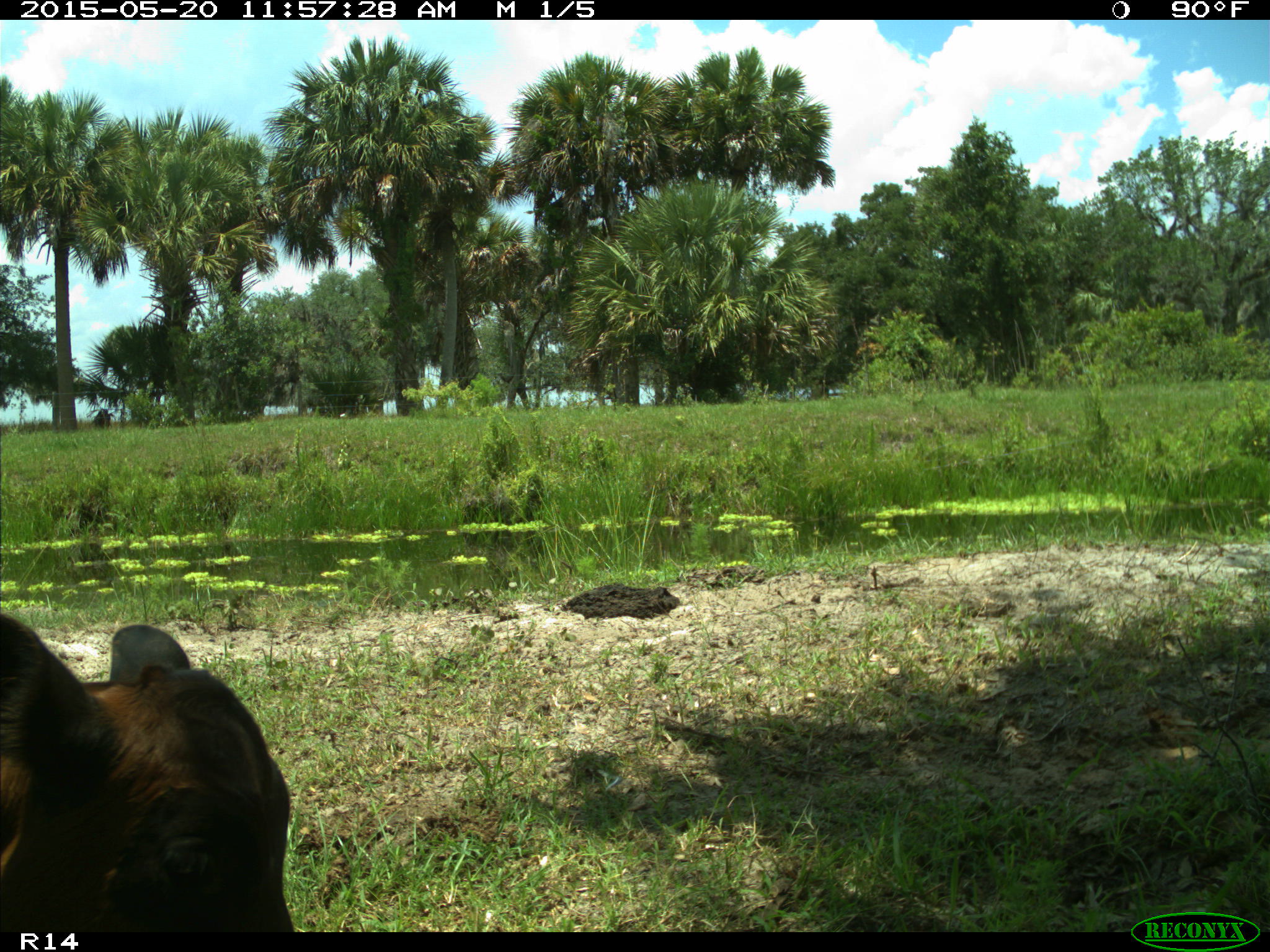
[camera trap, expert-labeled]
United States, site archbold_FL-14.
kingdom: Animalia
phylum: Chordata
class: Mammalia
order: Artiodactyla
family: Bovidae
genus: Bos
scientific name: Bos taurus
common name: domestic cow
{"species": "Bos taurus (domestic cow)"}